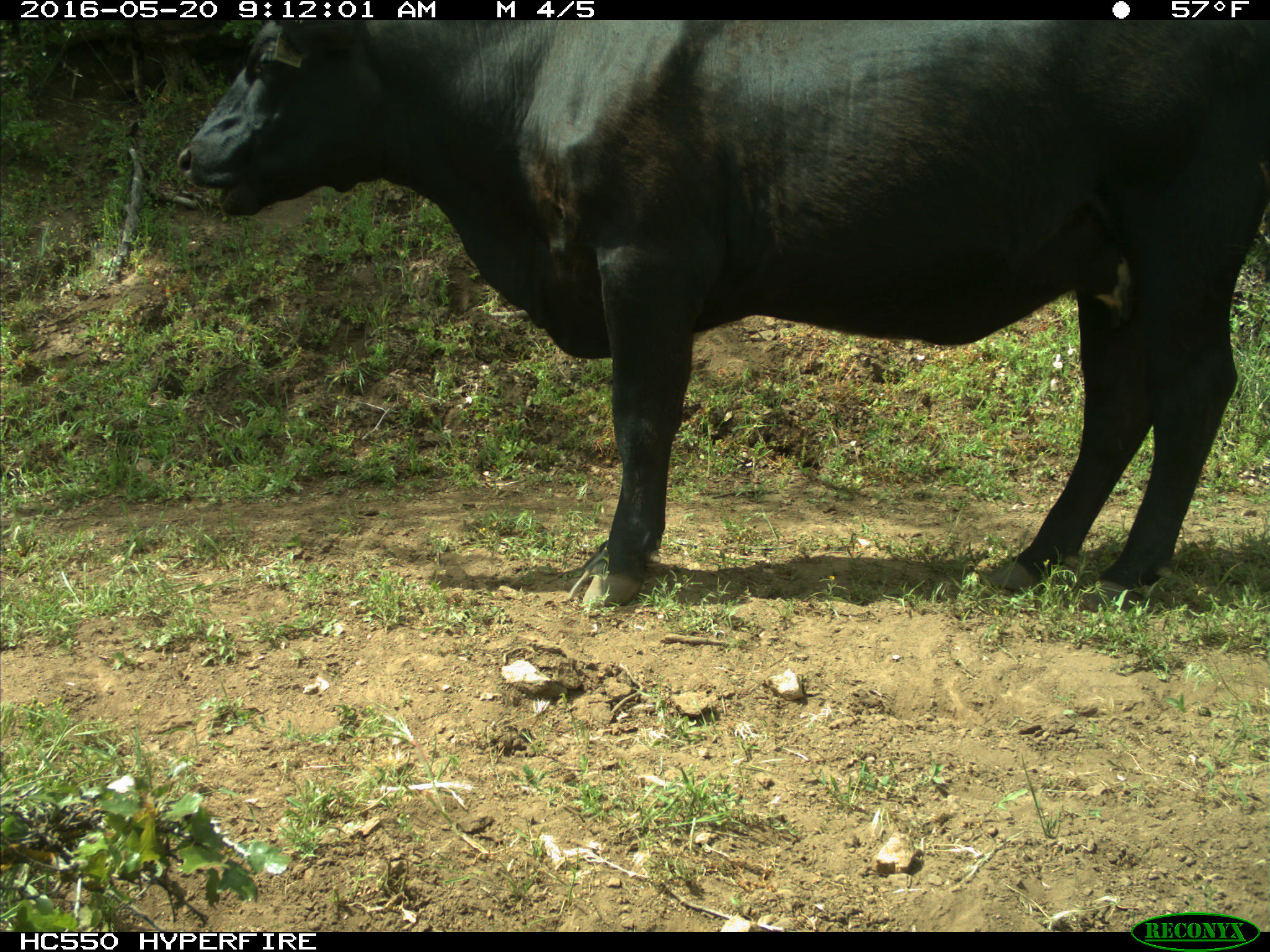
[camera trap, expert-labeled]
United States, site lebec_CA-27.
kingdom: Animalia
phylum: Chordata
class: Mammalia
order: Artiodactyla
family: Bovidae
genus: Bos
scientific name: Bos taurus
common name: domestic cow